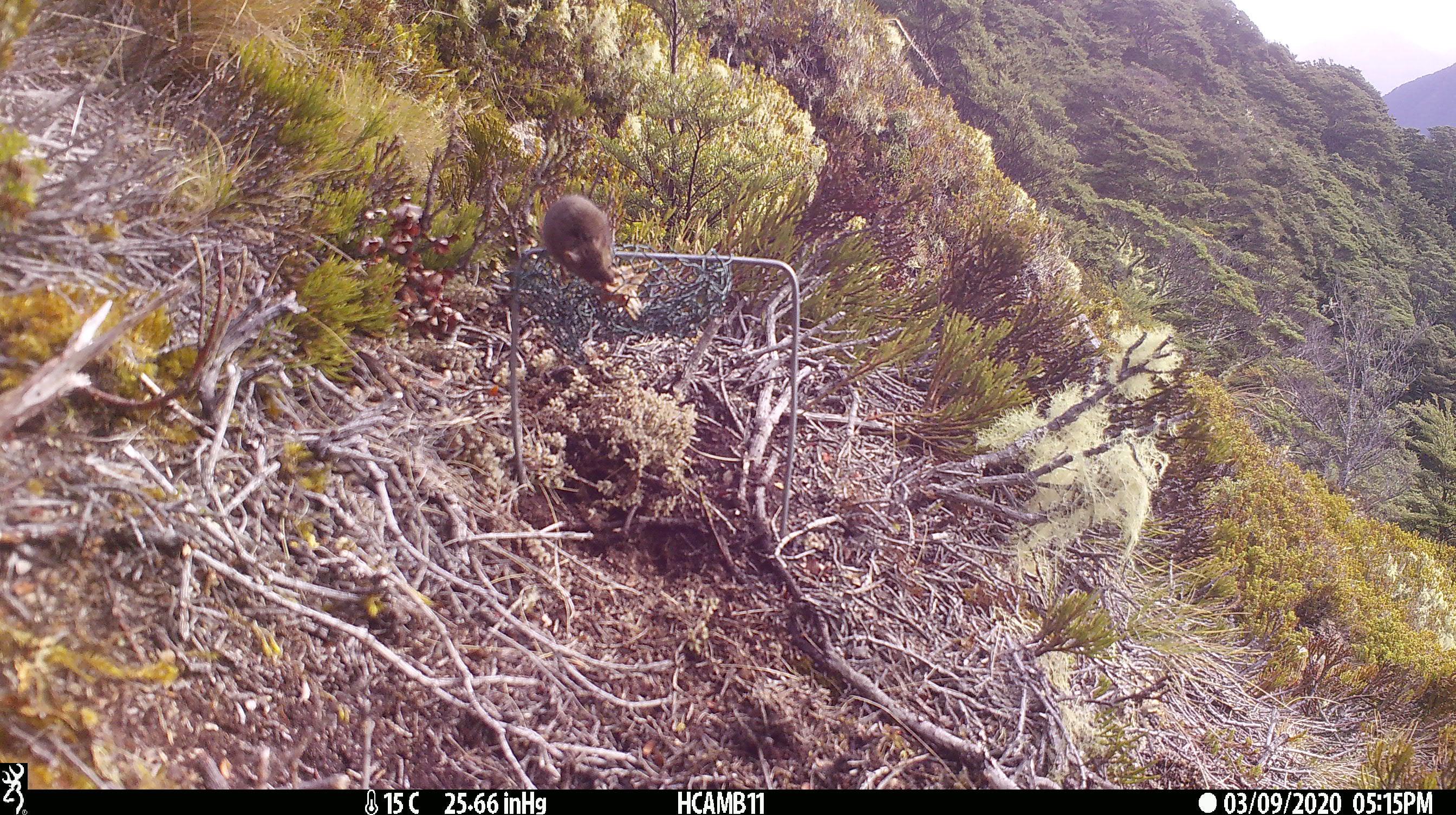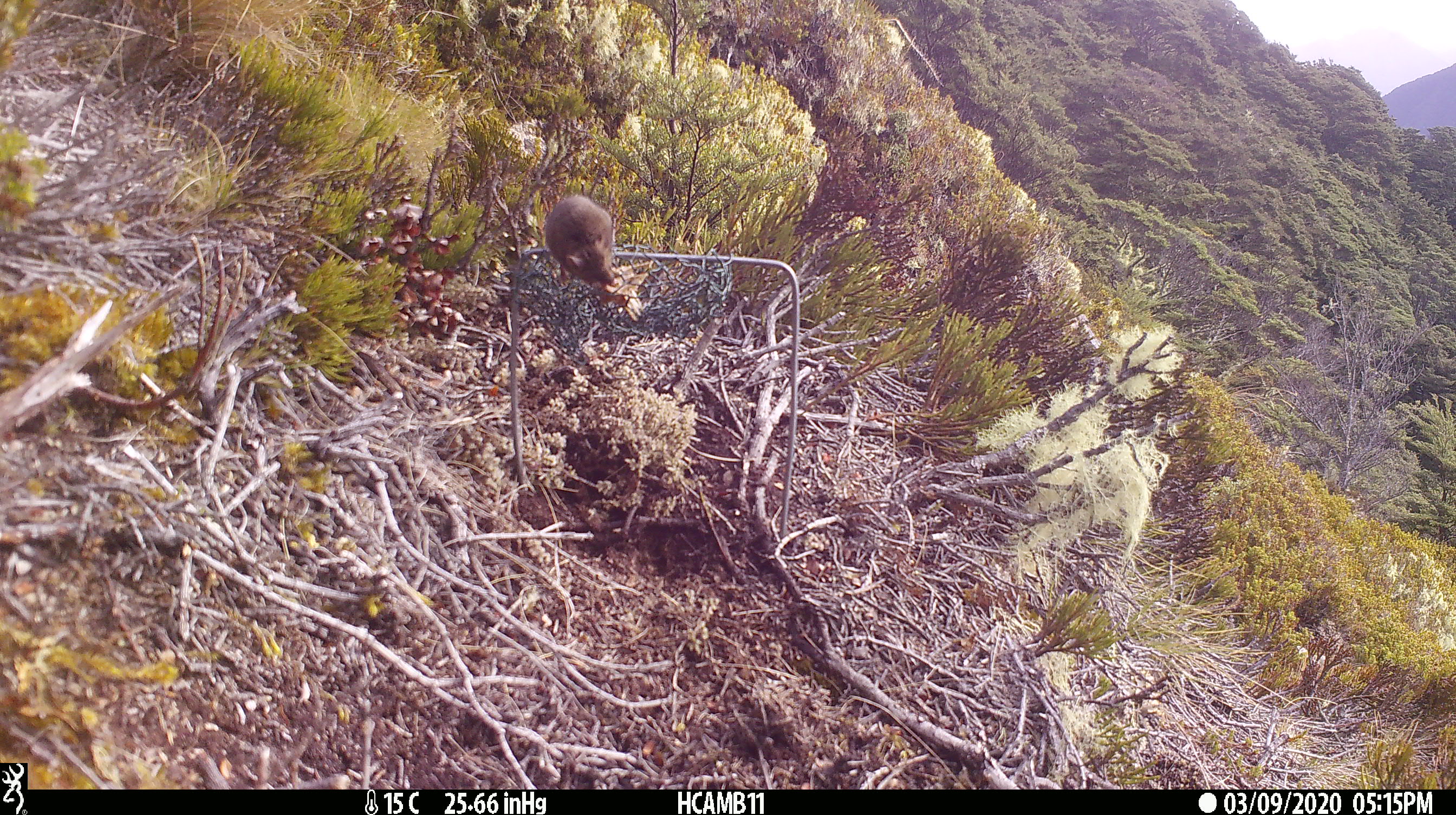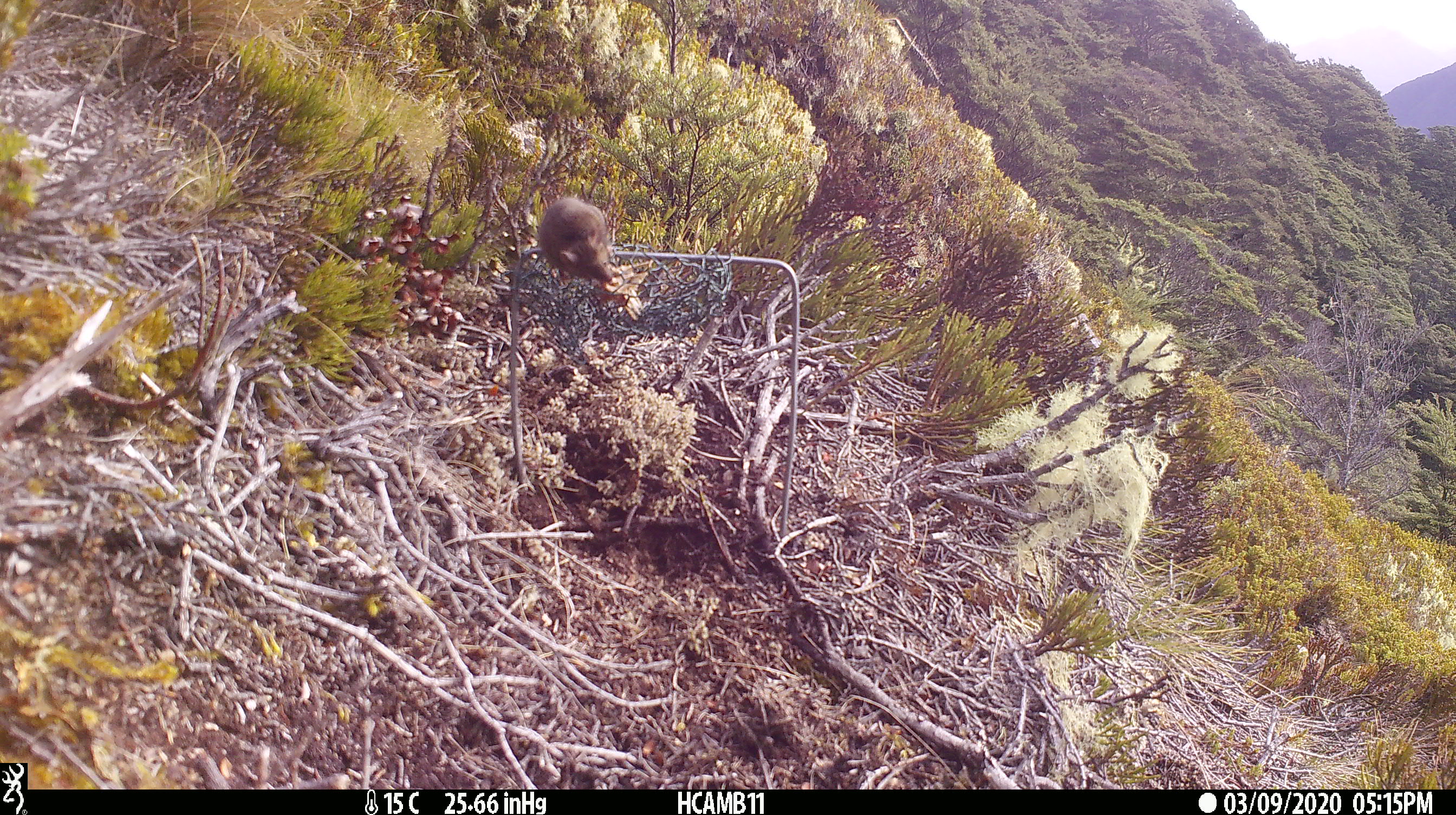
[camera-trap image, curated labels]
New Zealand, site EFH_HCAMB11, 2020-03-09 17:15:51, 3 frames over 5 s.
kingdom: Animalia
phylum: Chordata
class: Mammalia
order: Rodentia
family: Muridae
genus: Mus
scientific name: Mus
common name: mouse